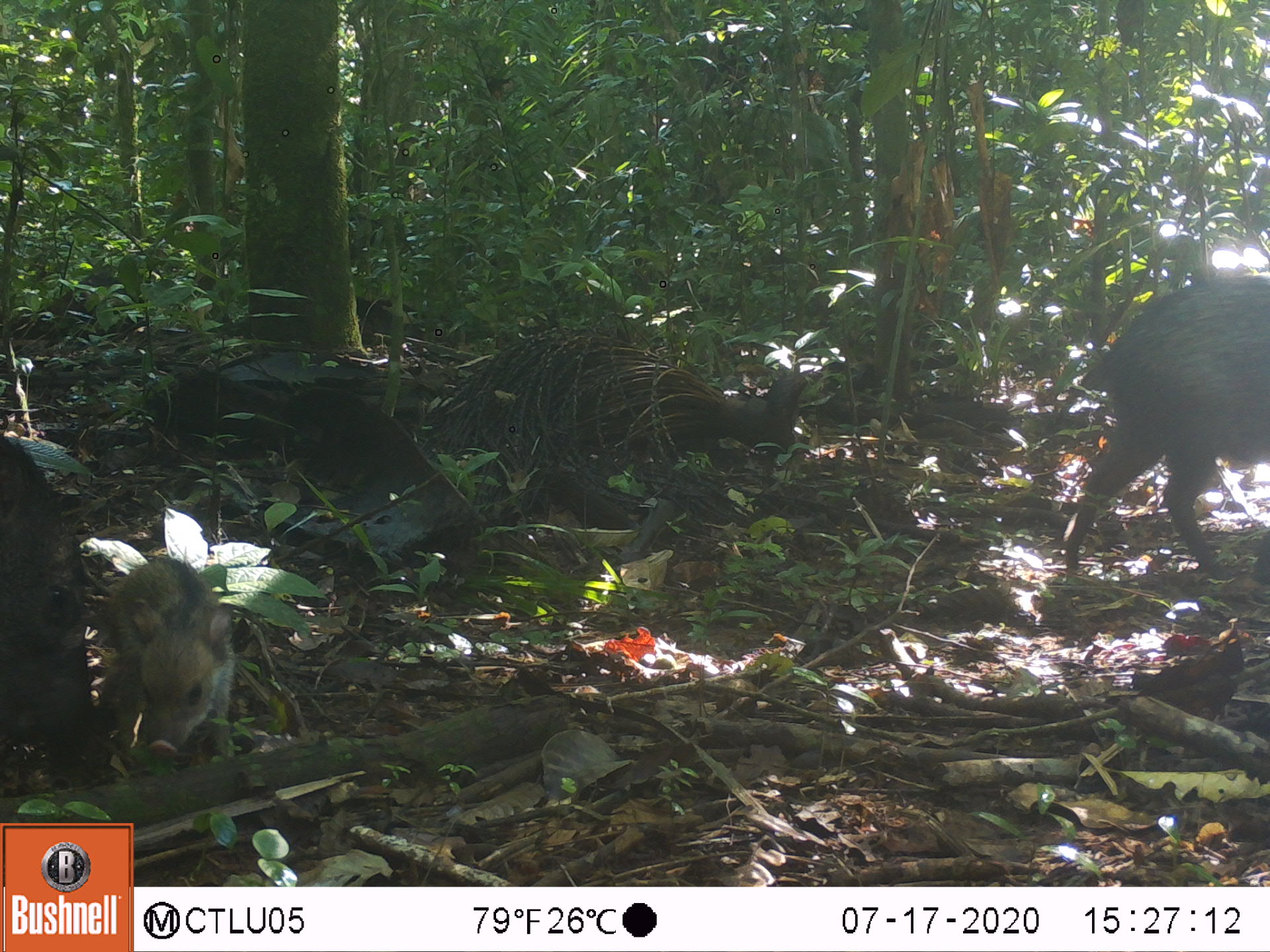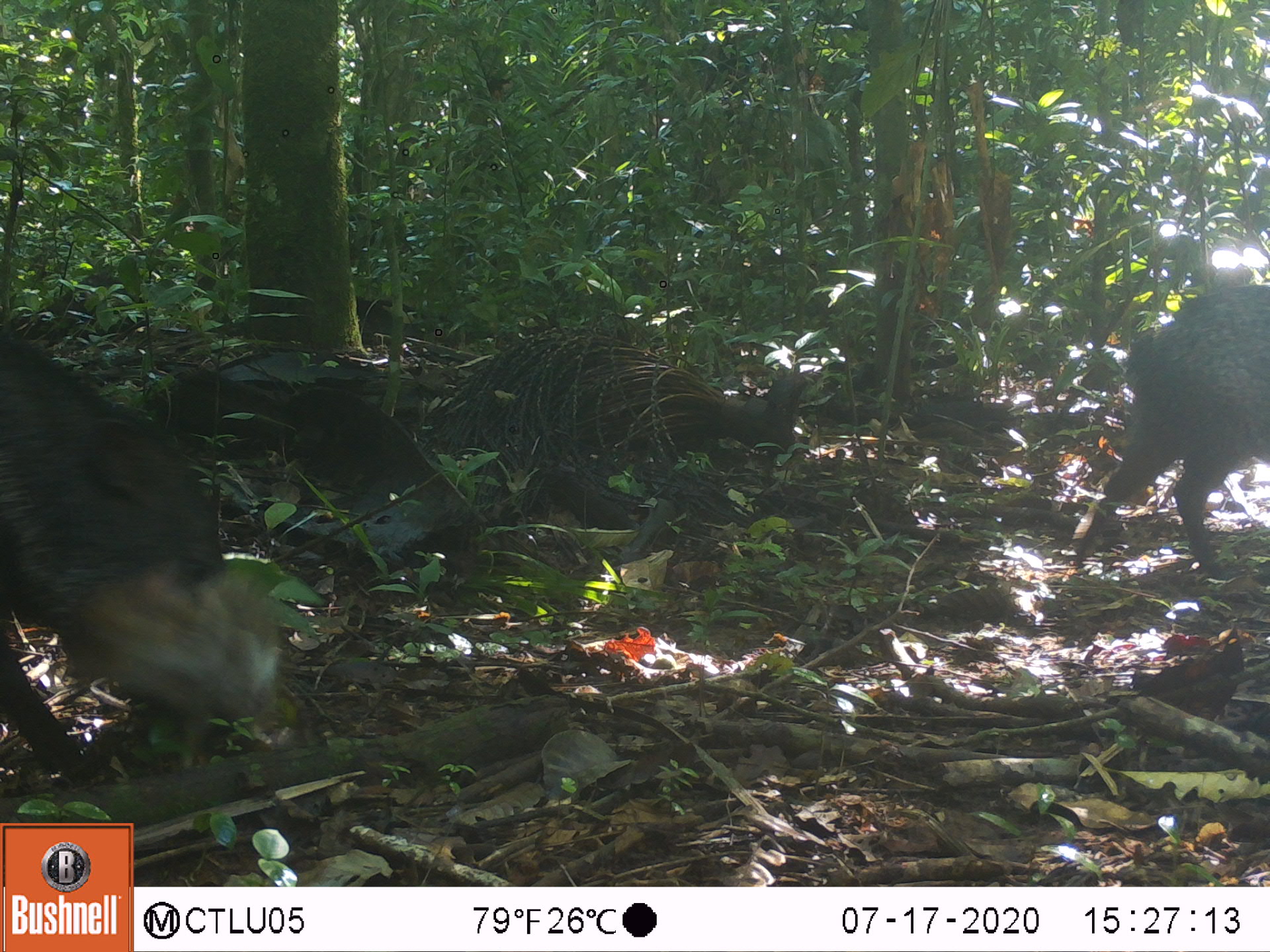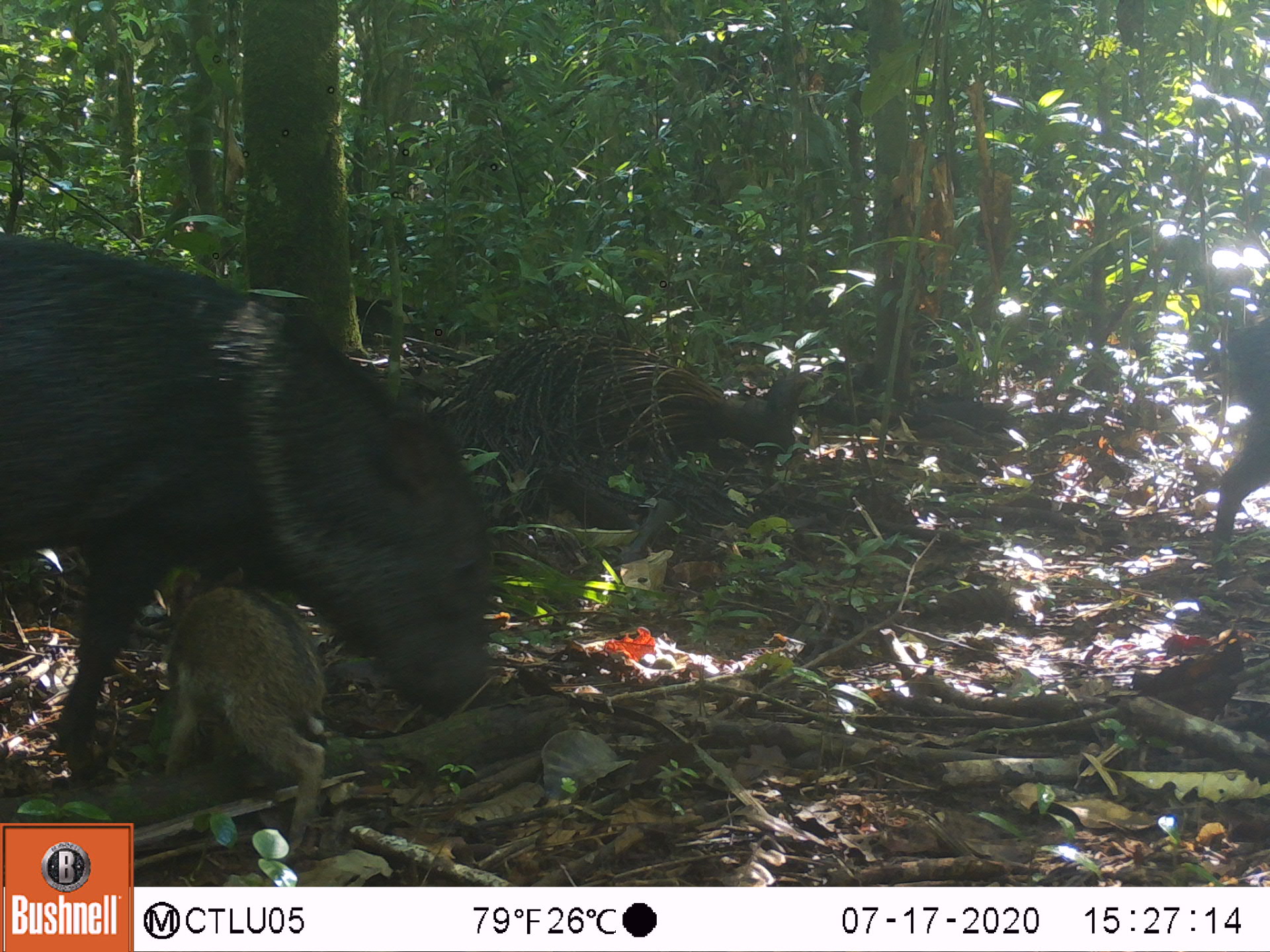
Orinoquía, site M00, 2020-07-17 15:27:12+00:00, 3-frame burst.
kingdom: Animalia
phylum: Chordata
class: Mammalia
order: Artiodactyla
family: Tayassuidae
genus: Pecari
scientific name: Pecari tajacu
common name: collared peccary